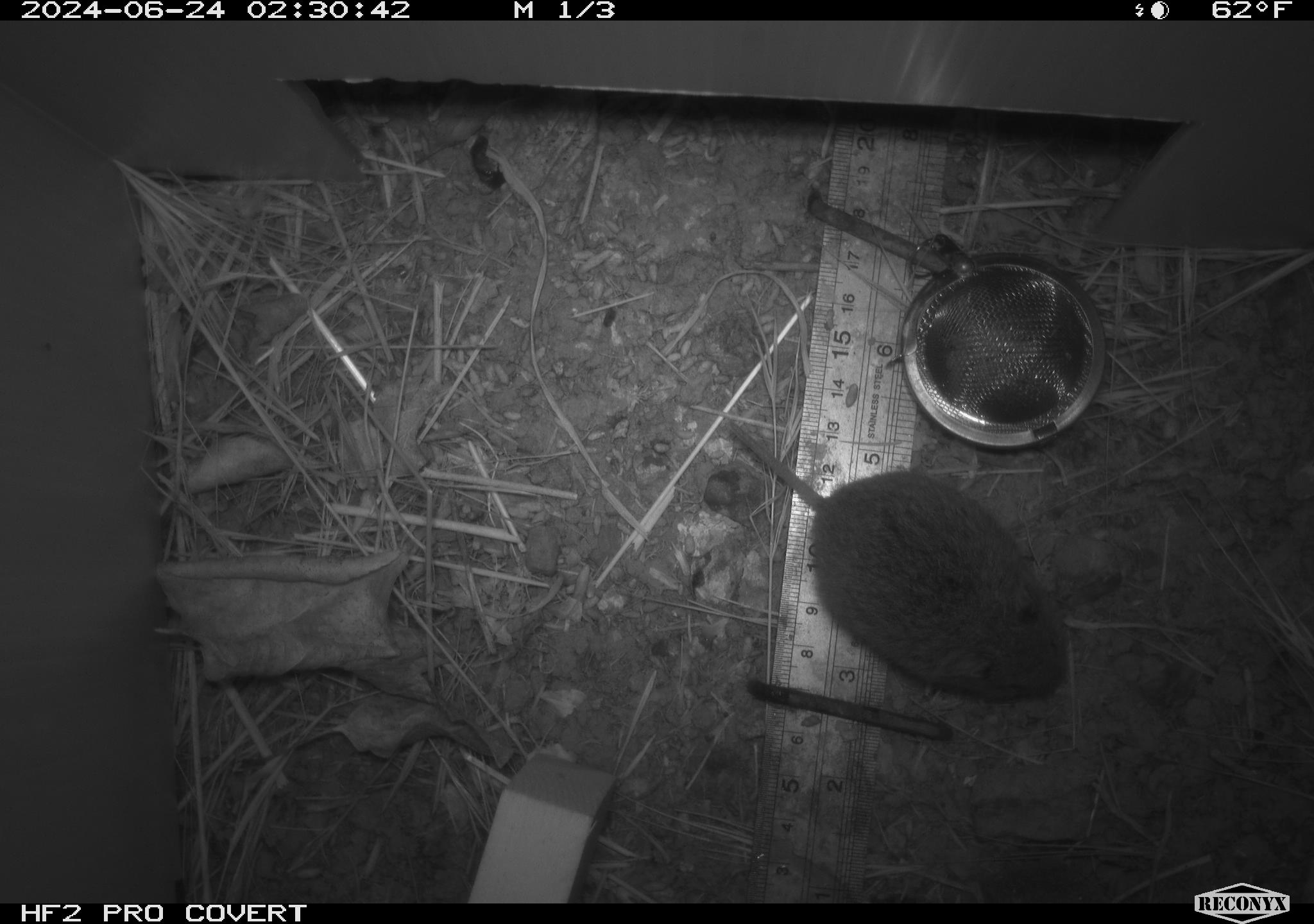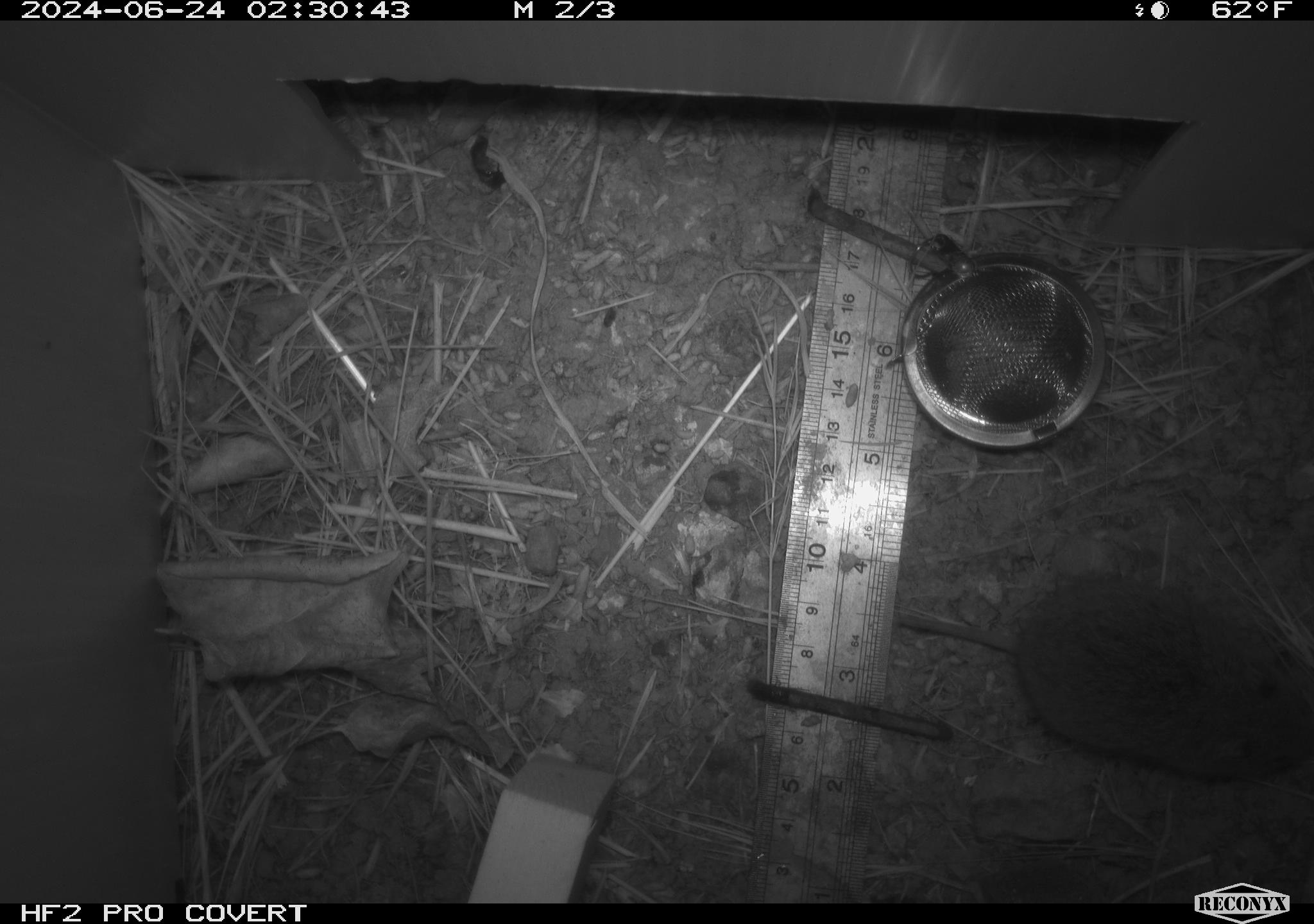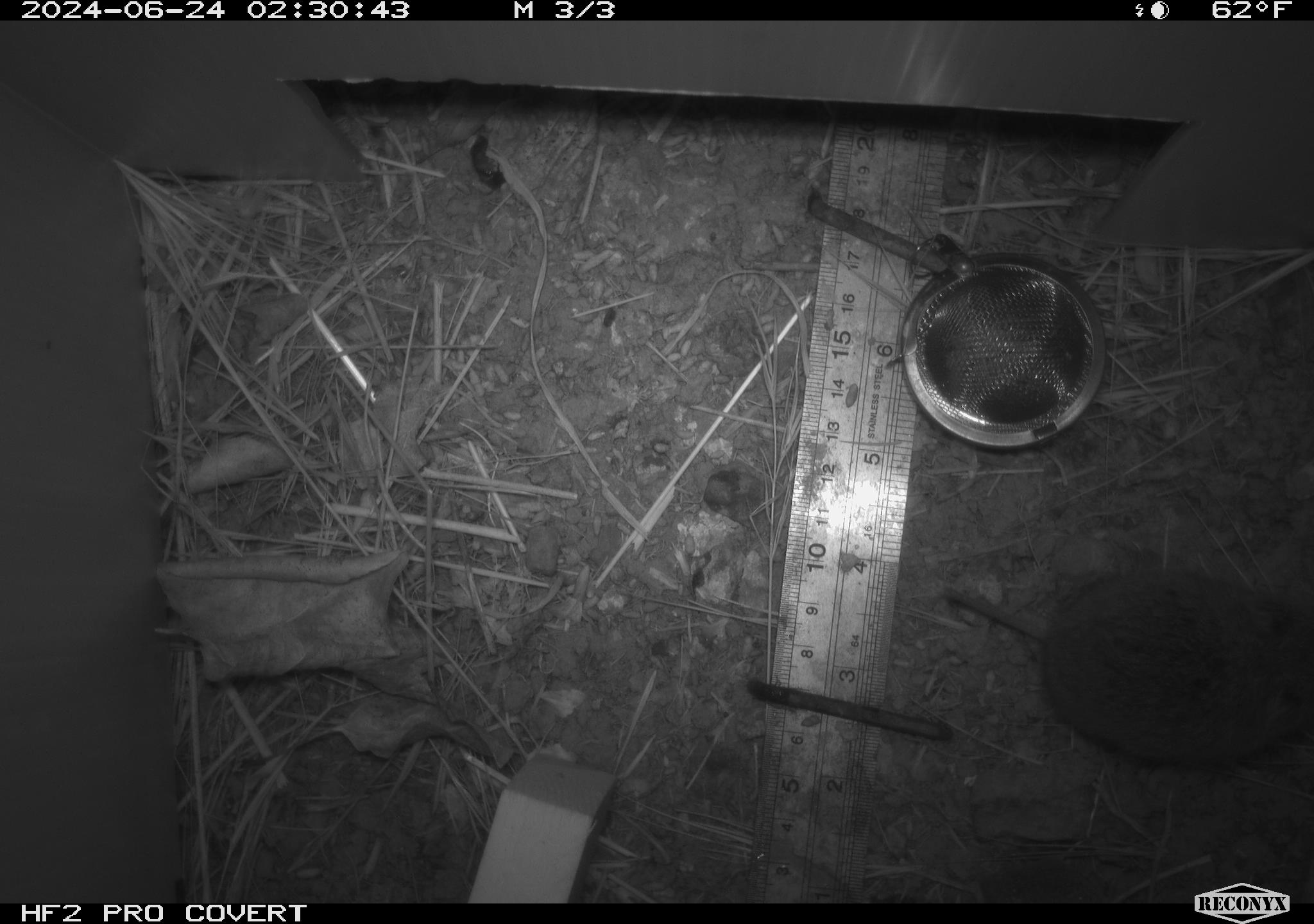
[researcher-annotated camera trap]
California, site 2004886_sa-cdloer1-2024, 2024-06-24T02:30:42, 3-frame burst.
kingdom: Animalia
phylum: Chordata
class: Mammalia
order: Rodentia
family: Cricetidae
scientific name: Arvicolinae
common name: voles, lemmings, and muskrats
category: arvicolinae subfamily